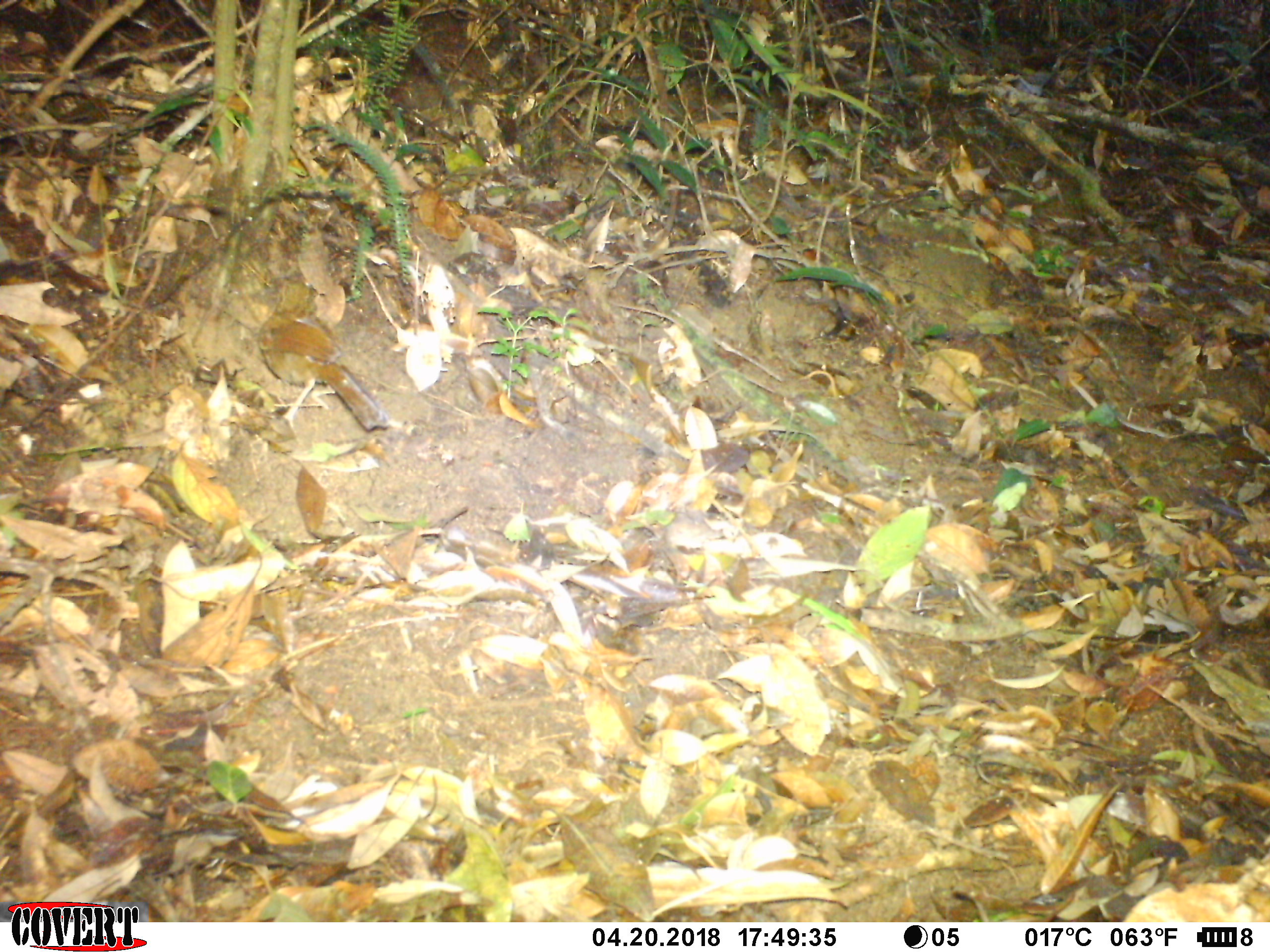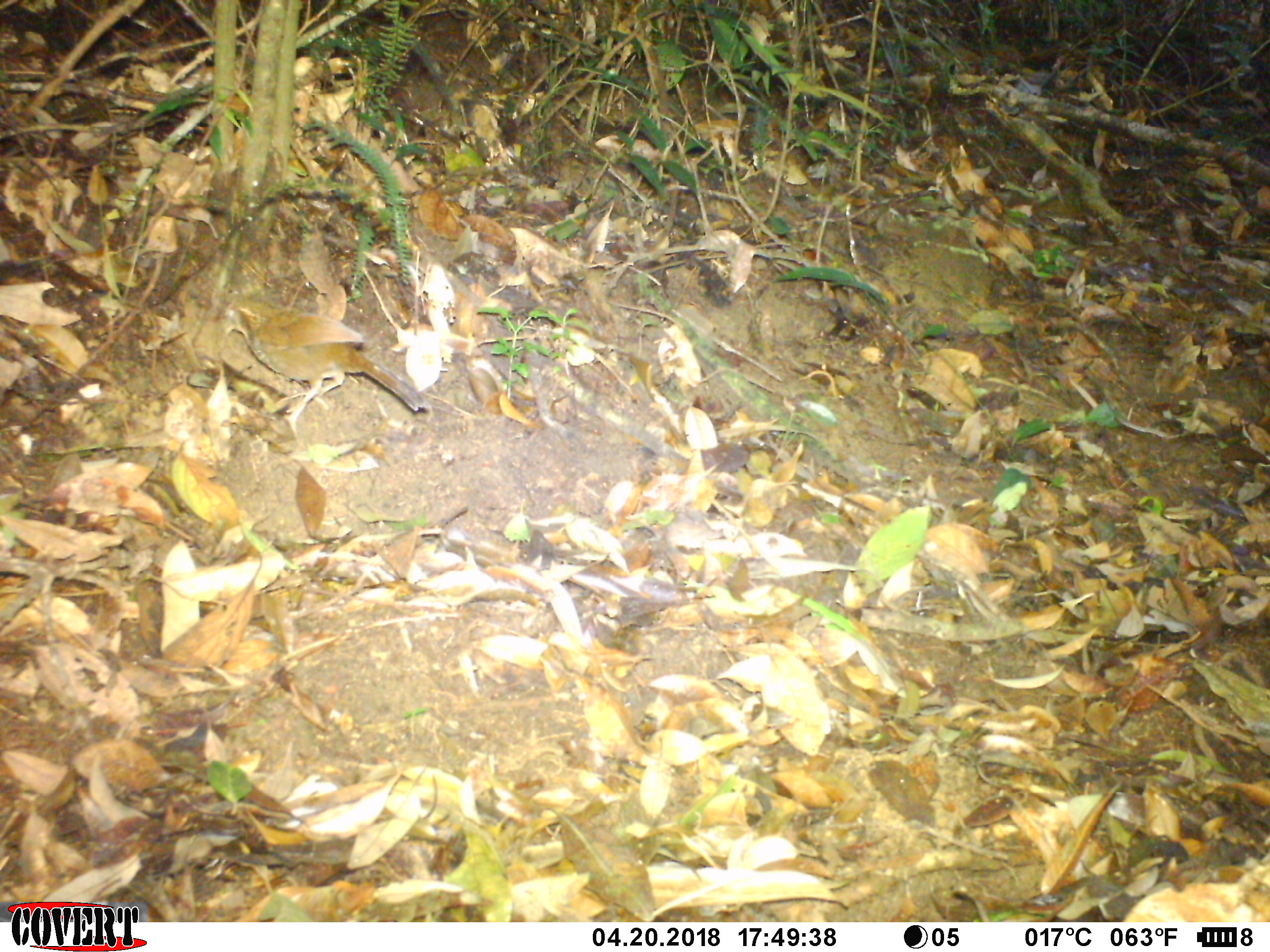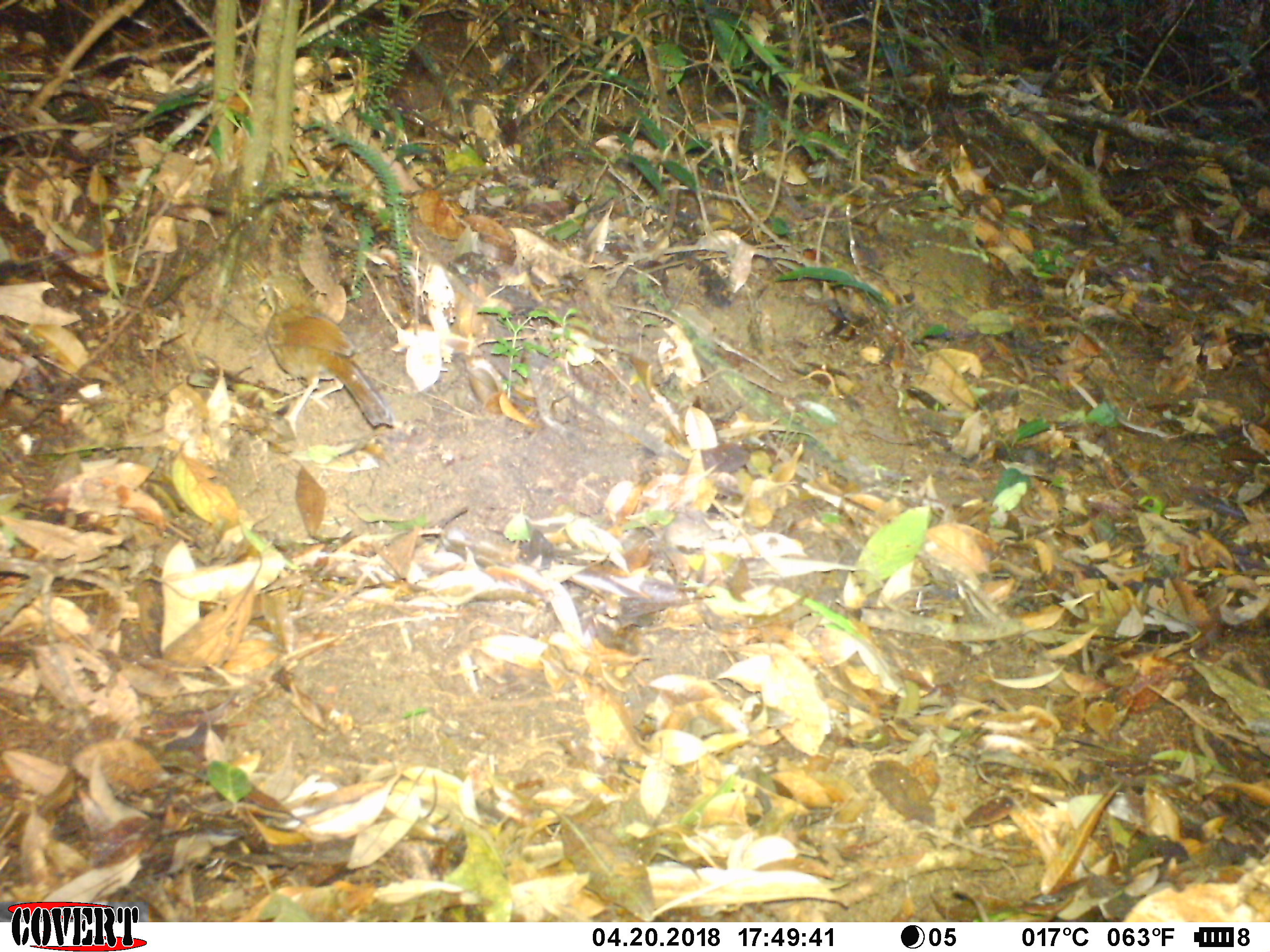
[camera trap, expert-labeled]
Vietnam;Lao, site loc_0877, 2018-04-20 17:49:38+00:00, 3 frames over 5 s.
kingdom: Animalia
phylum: Chordata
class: Aves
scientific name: Aves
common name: bird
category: unidentified bird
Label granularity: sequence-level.